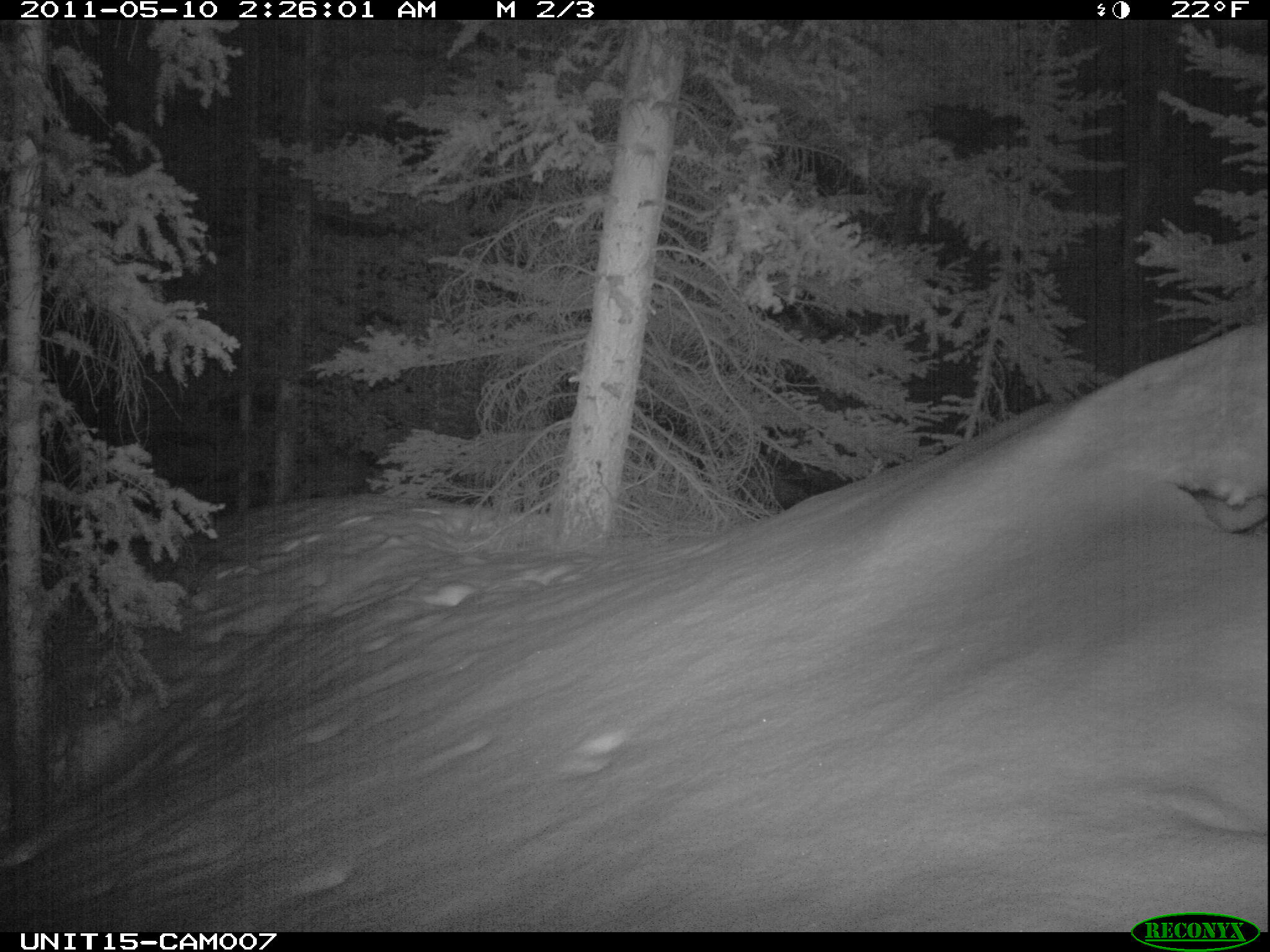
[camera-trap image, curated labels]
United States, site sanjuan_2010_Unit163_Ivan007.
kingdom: Animalia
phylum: Chordata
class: Mammalia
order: Carnivora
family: Mustelidae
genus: Martes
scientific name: Martes americana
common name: american marten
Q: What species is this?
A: Martes americana (american marten).